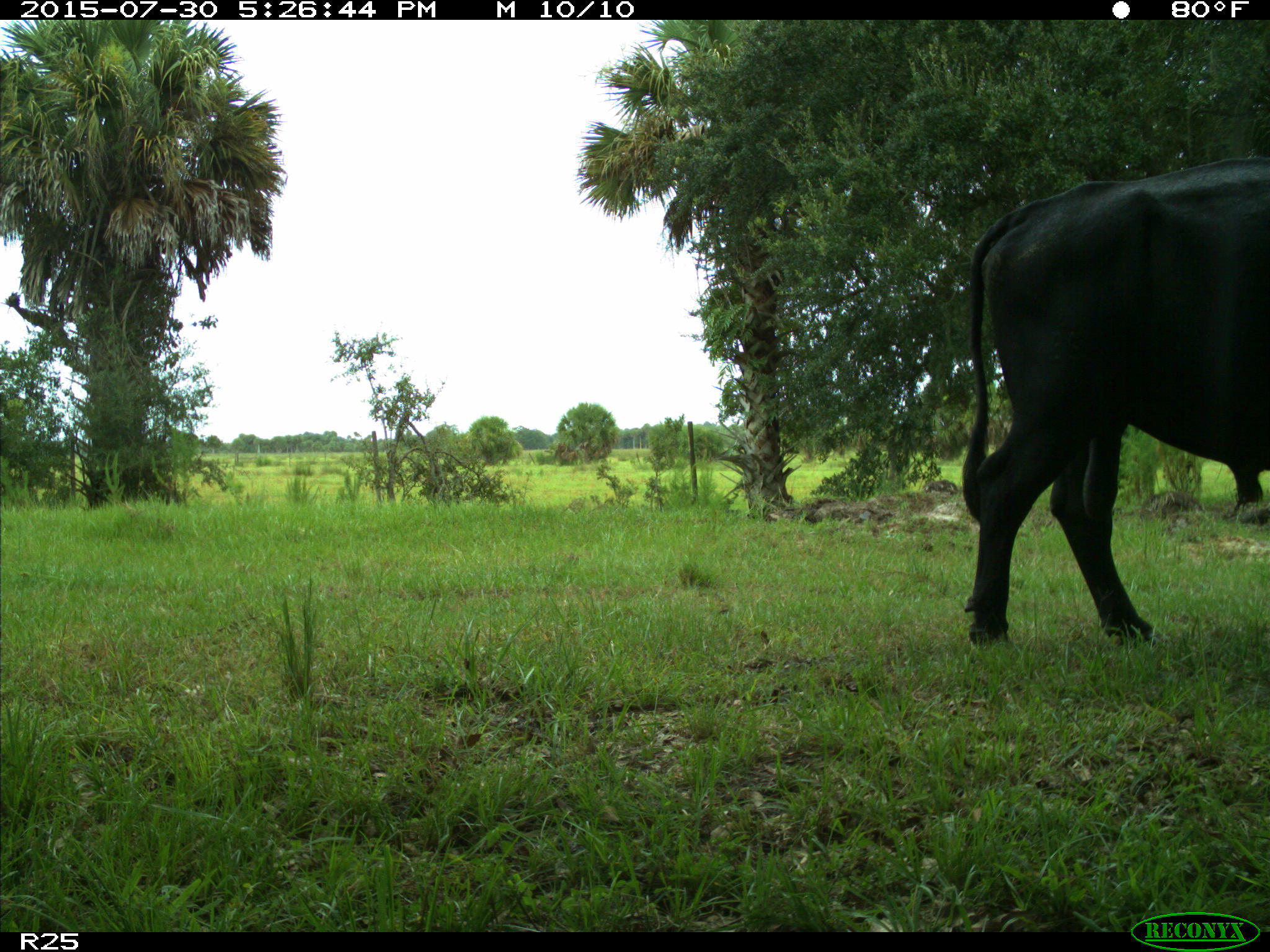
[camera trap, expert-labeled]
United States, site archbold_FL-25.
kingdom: Animalia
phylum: Chordata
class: Mammalia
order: Artiodactyla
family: Bovidae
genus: Bos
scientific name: Bos taurus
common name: domestic cow